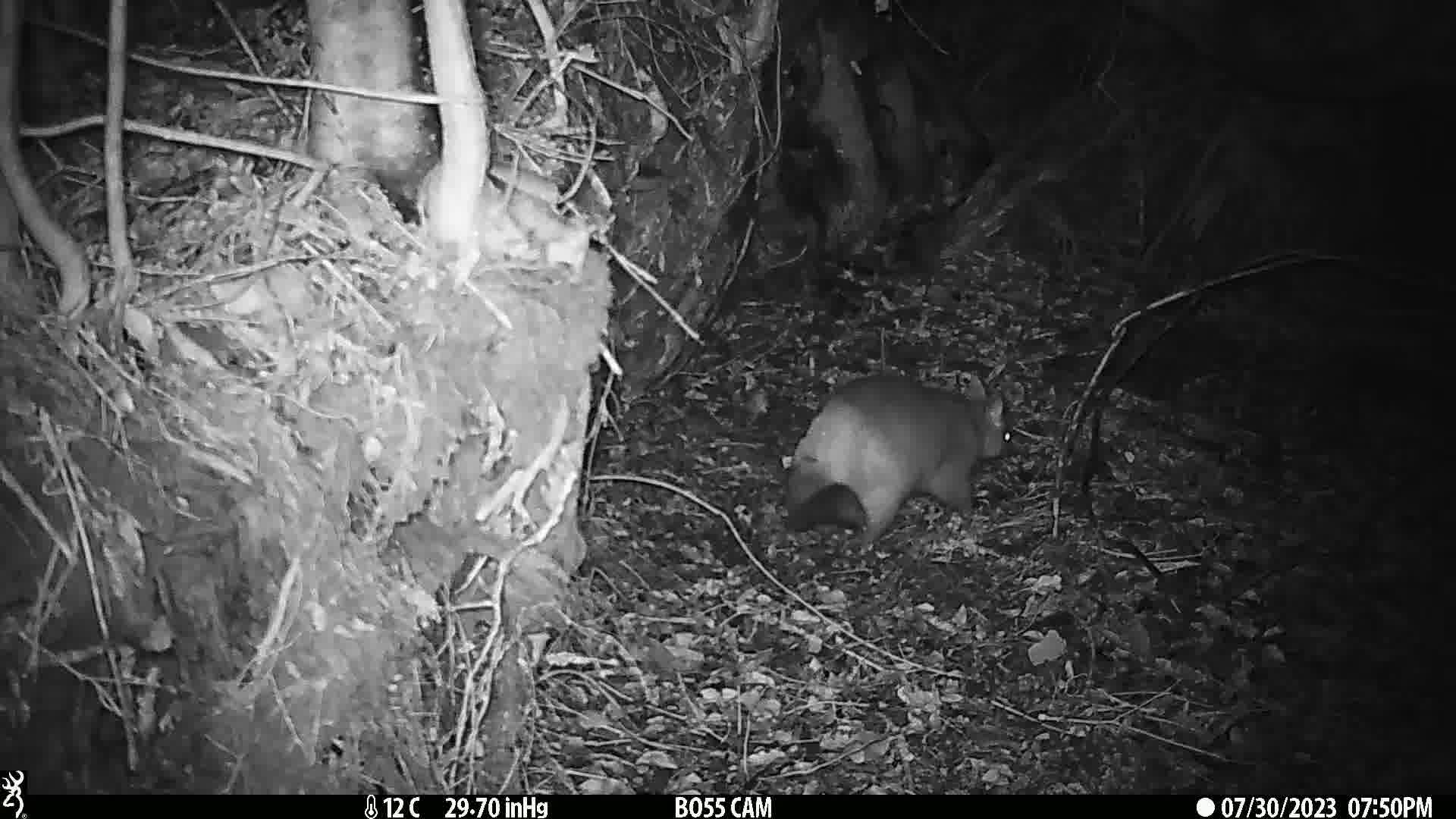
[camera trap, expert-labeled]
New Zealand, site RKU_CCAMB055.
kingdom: Animalia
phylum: Chordata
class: Mammalia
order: Diprotodontia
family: Phalangeridae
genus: Trichosurus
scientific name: Trichosurus vulpecula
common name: common brushtail possum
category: possum